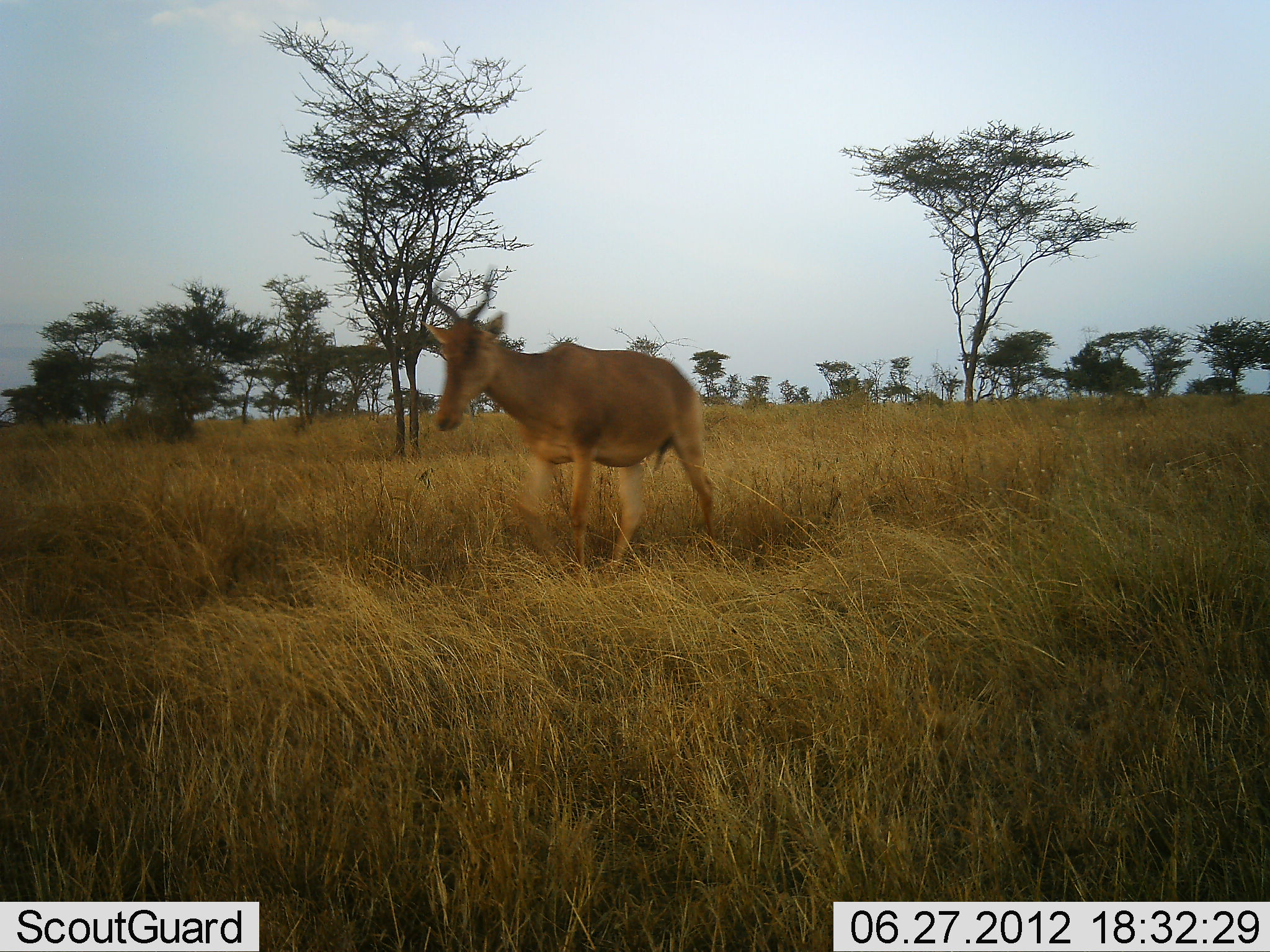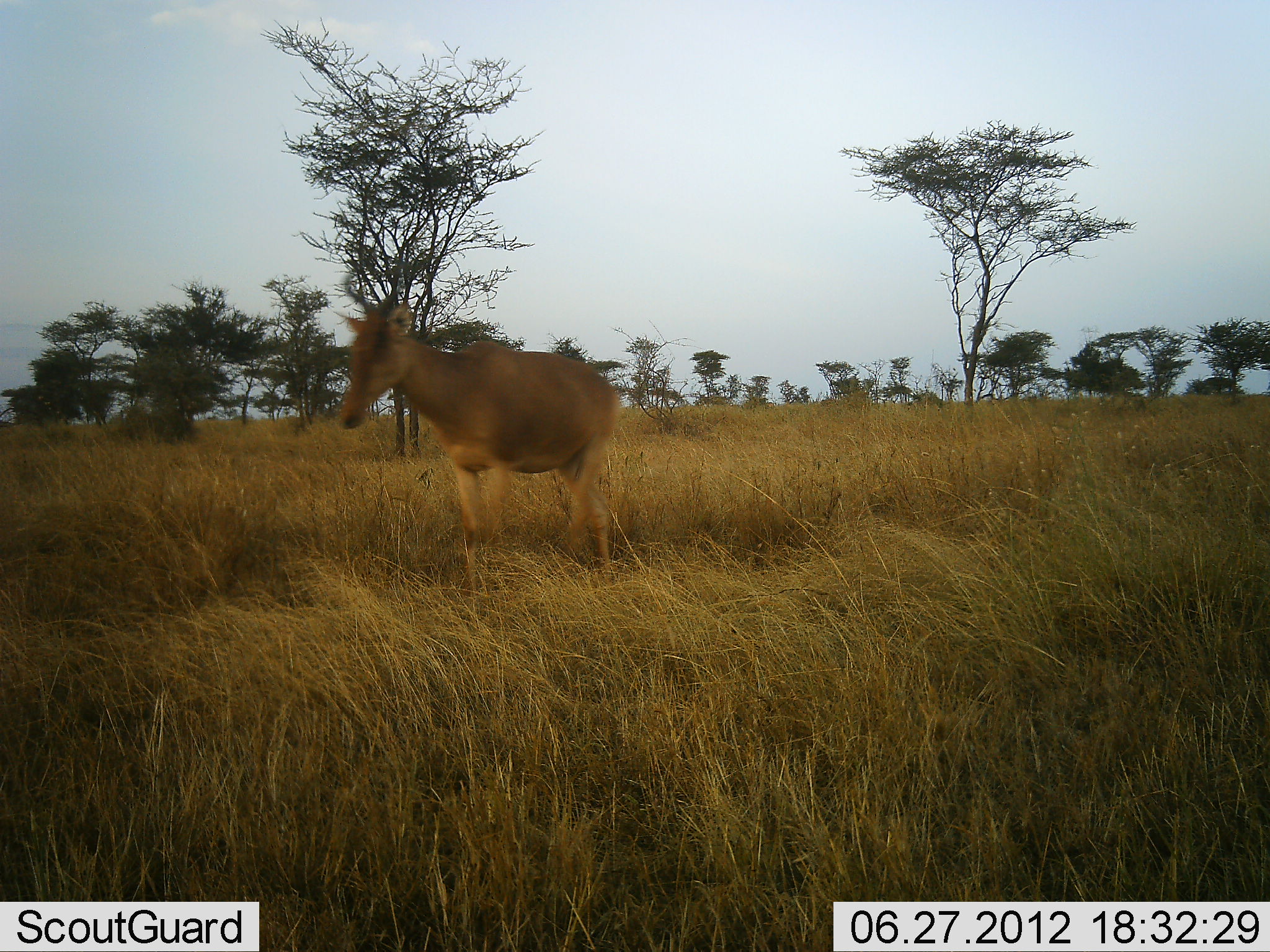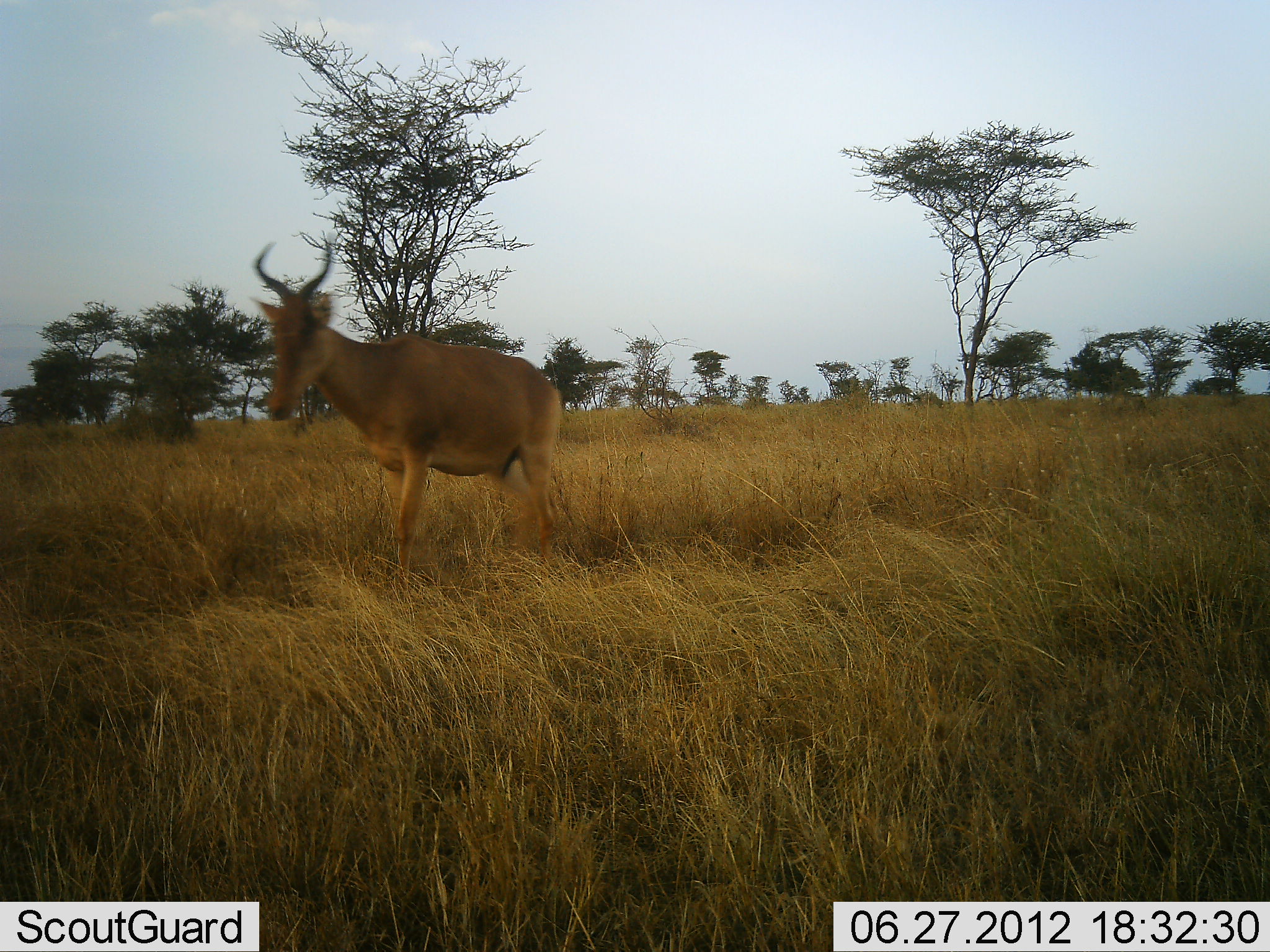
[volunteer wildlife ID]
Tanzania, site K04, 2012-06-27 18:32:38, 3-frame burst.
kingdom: Animalia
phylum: Chordata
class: Mammalia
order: Artiodactyla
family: Bovidae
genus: Alcelaphus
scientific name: Alcelaphus buselaphus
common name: hartebeest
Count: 1.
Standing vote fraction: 20%.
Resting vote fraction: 0%.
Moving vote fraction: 90%.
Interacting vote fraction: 0%.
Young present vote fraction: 0%.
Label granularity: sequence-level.